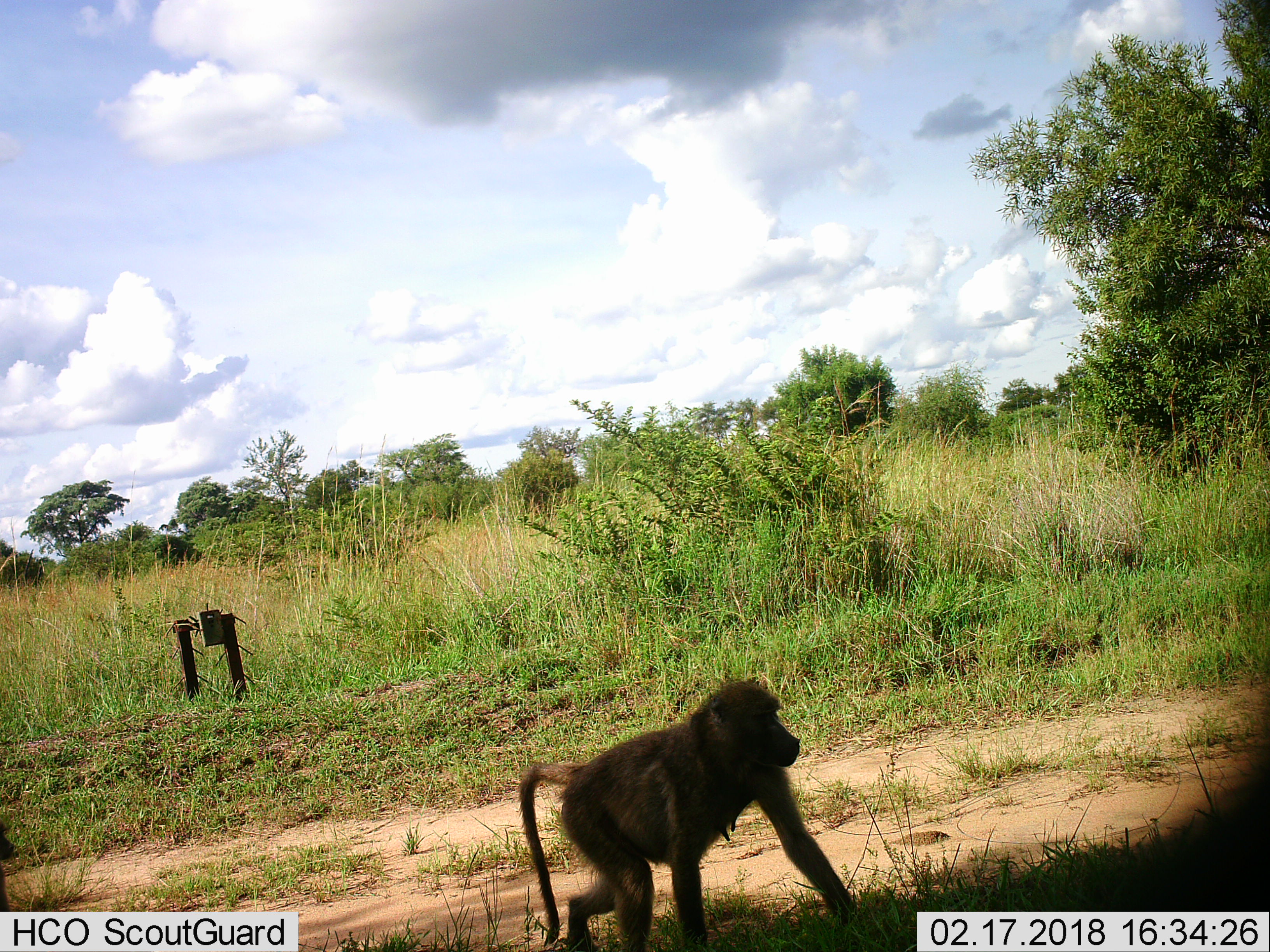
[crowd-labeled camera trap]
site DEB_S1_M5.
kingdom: Animalia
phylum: Chordata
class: Mammalia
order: Primates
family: Cercopithecidae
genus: Papio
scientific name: Papio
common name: baboon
Baboon (Papio), count 1. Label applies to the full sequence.